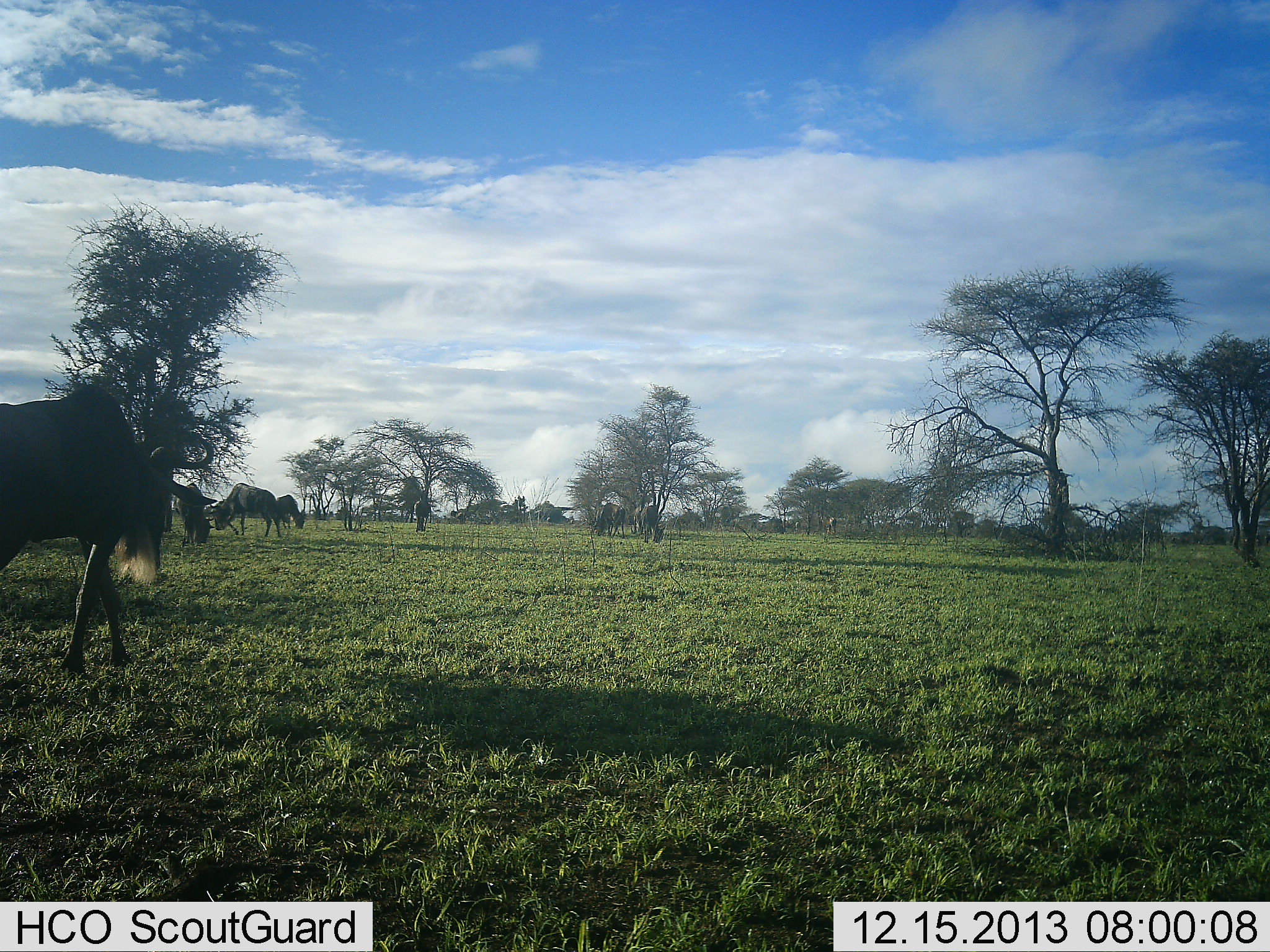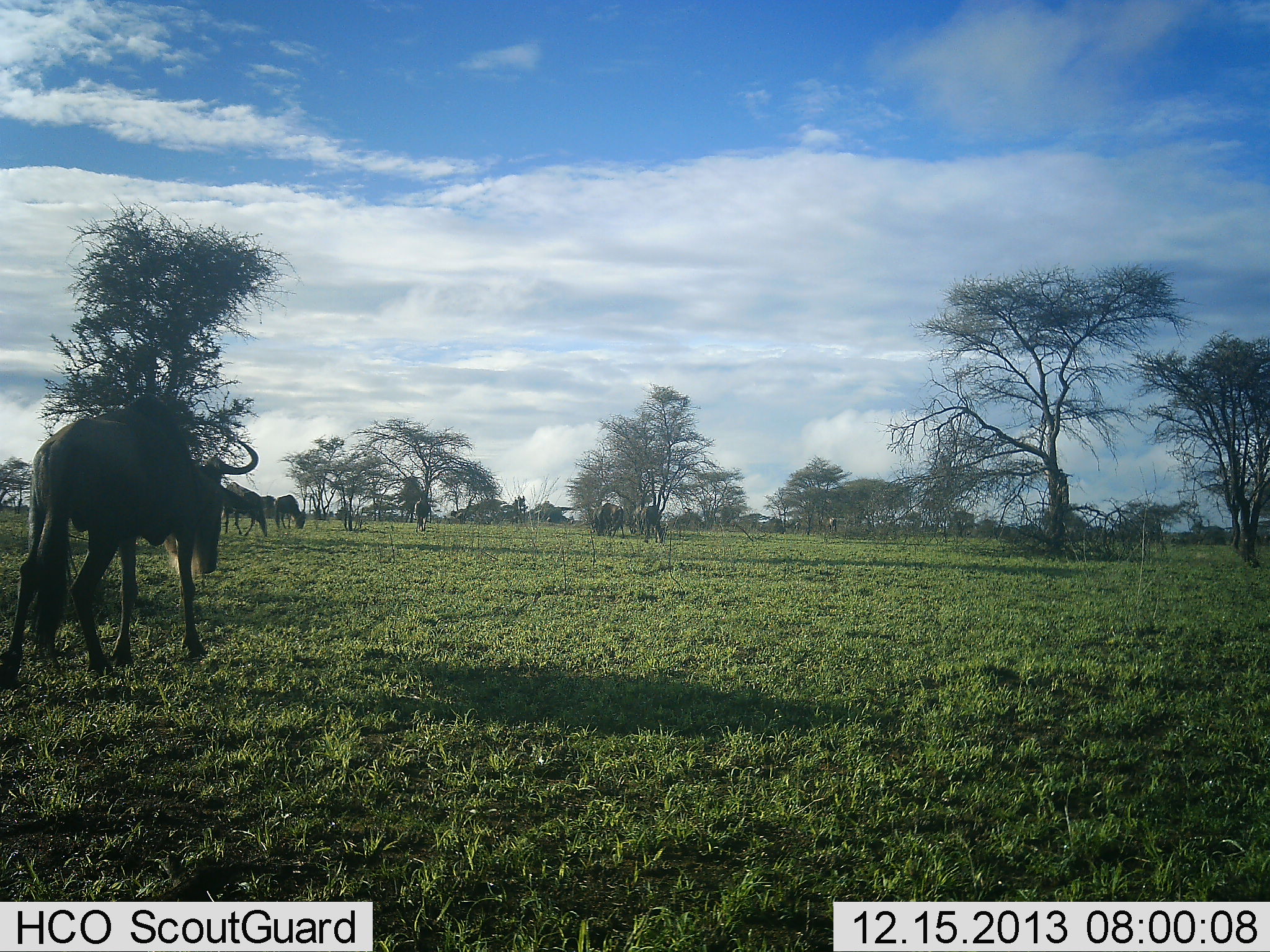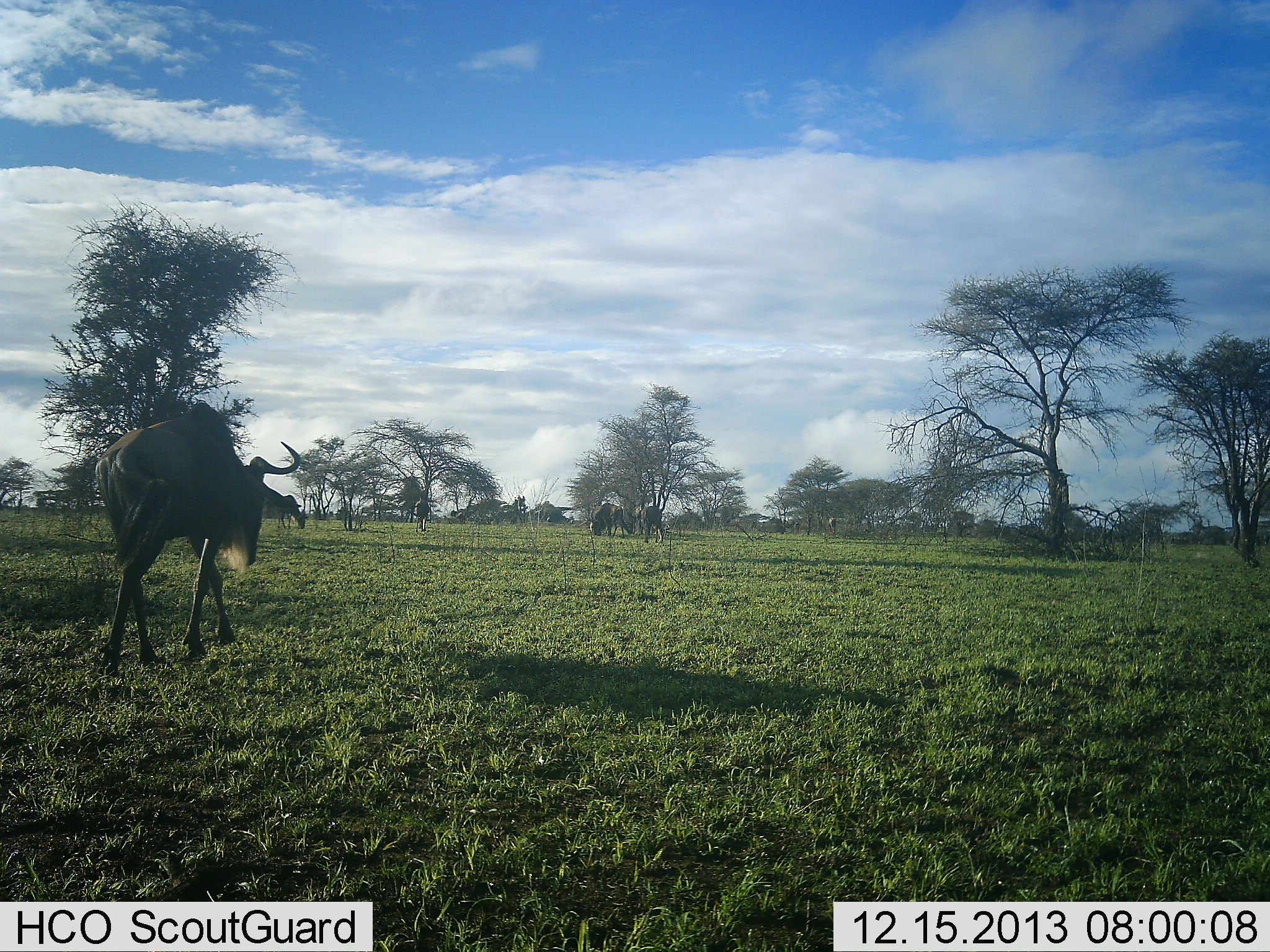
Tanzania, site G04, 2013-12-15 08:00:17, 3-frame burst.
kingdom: Animalia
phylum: Chordata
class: Mammalia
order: Artiodactyla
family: Bovidae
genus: Connochaetes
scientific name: Connochaetes taurinus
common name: blue wildebeest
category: wildebeest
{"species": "wildebeest (blue wildebeest) (Connochaetes taurinus)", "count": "6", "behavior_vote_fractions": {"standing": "50%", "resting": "0%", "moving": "80%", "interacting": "0%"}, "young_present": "0%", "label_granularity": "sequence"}